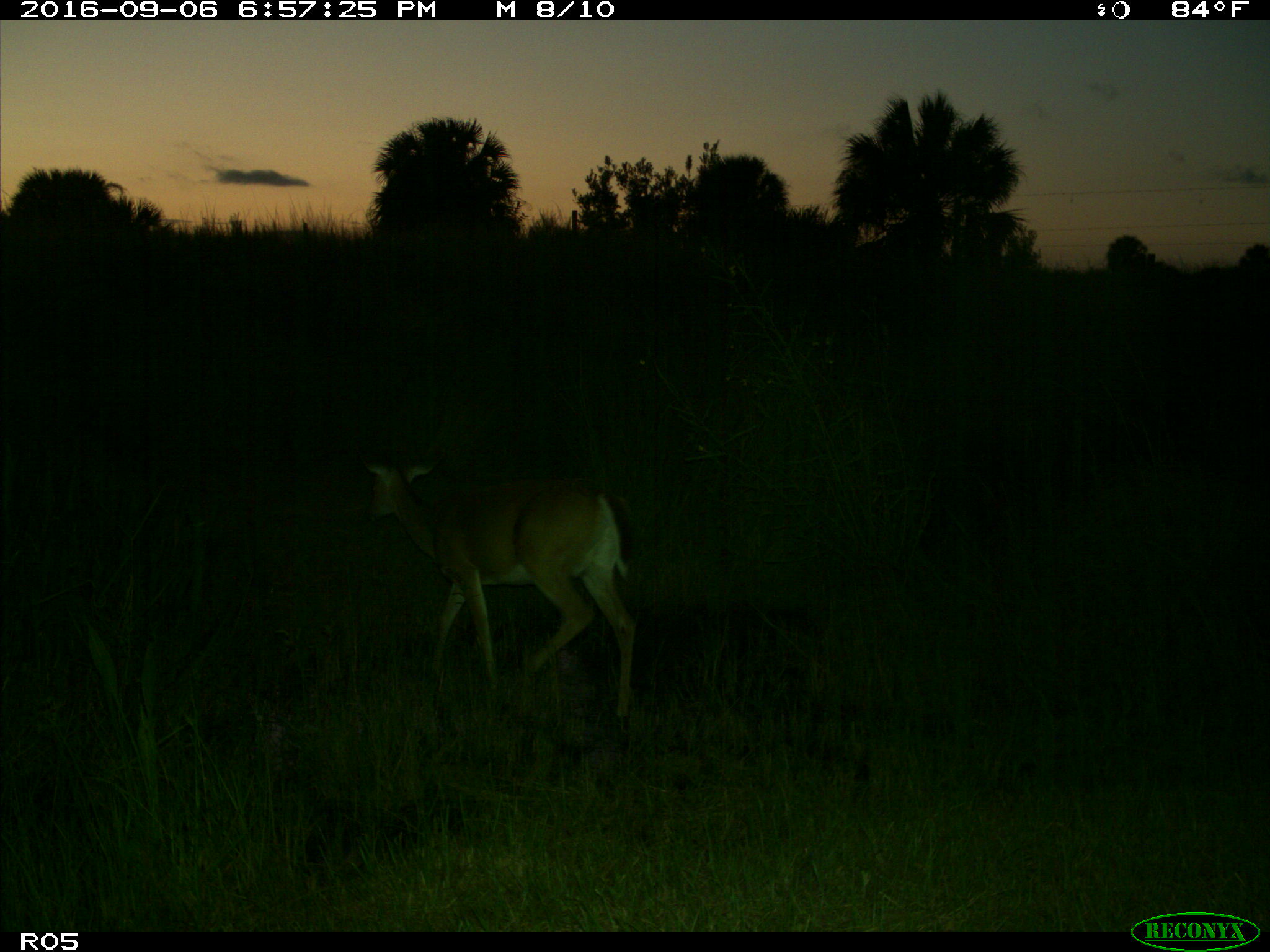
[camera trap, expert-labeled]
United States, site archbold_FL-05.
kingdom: Animalia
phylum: Chordata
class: Mammalia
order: Artiodactyla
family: Cervidae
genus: Odocoileus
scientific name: Odocoileus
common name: deer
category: unidentified deer